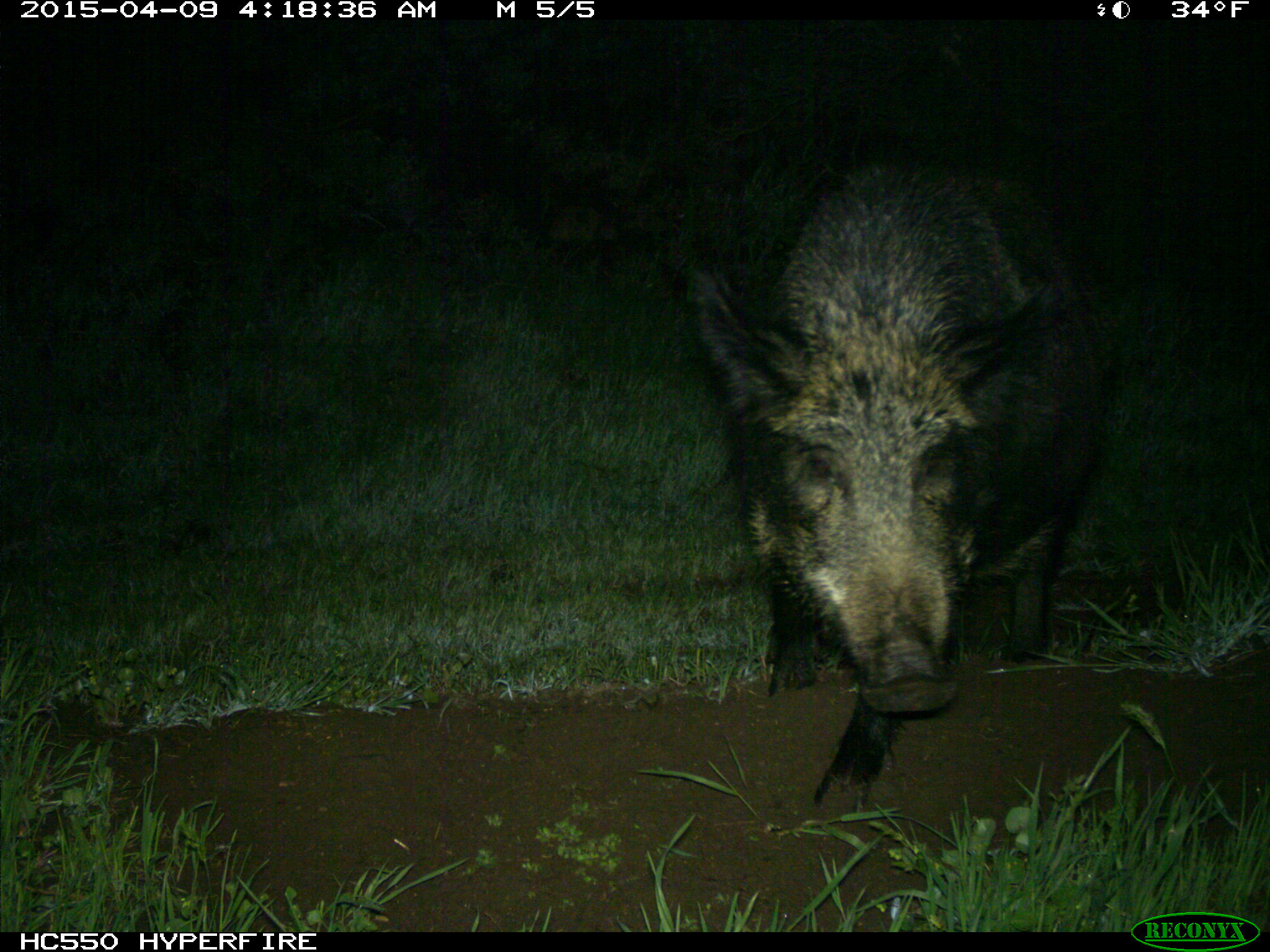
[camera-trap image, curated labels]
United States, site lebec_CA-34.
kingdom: Animalia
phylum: Chordata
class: Mammalia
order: Artiodactyla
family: Suidae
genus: Sus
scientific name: Sus scrofa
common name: wild boar